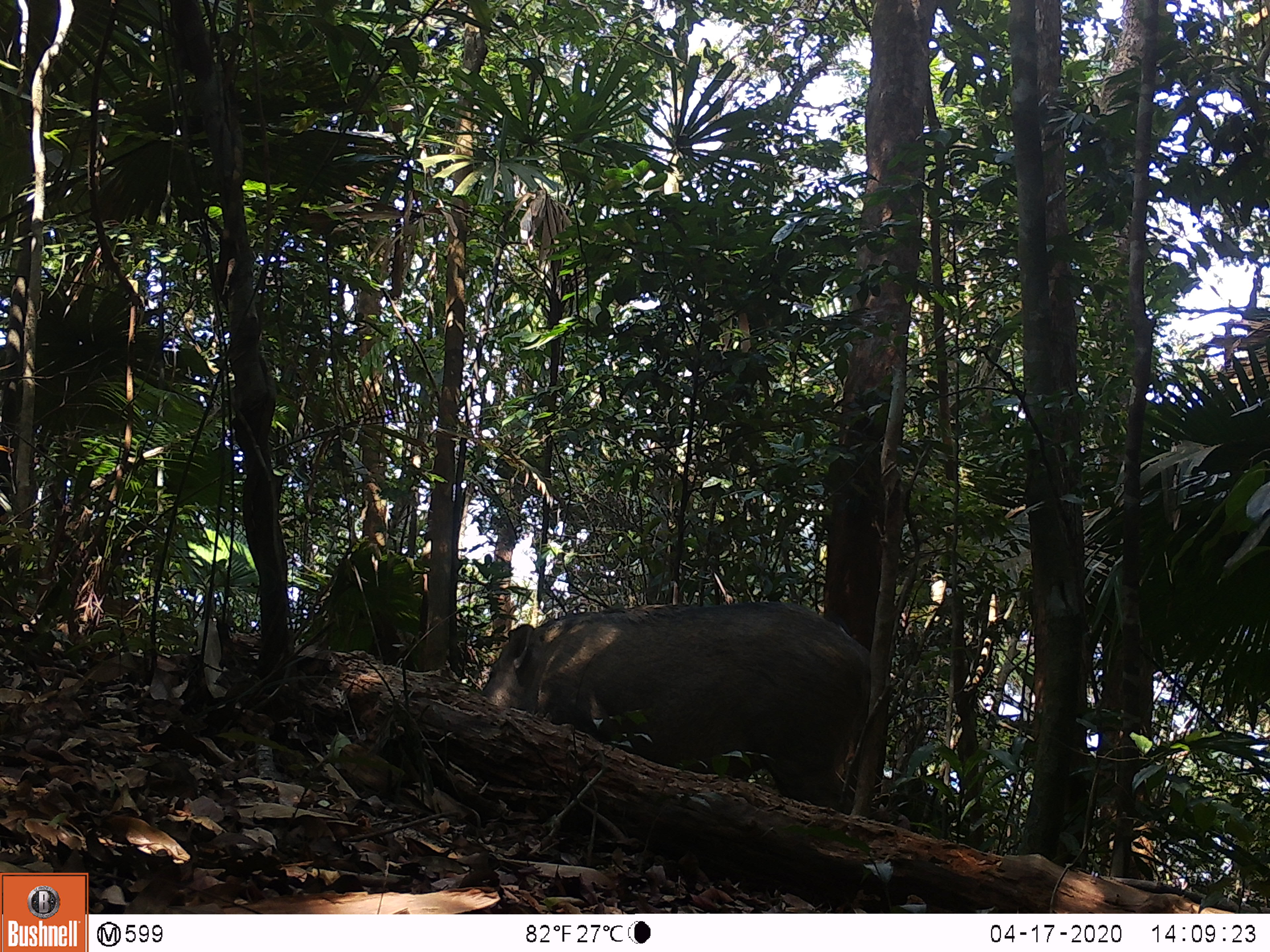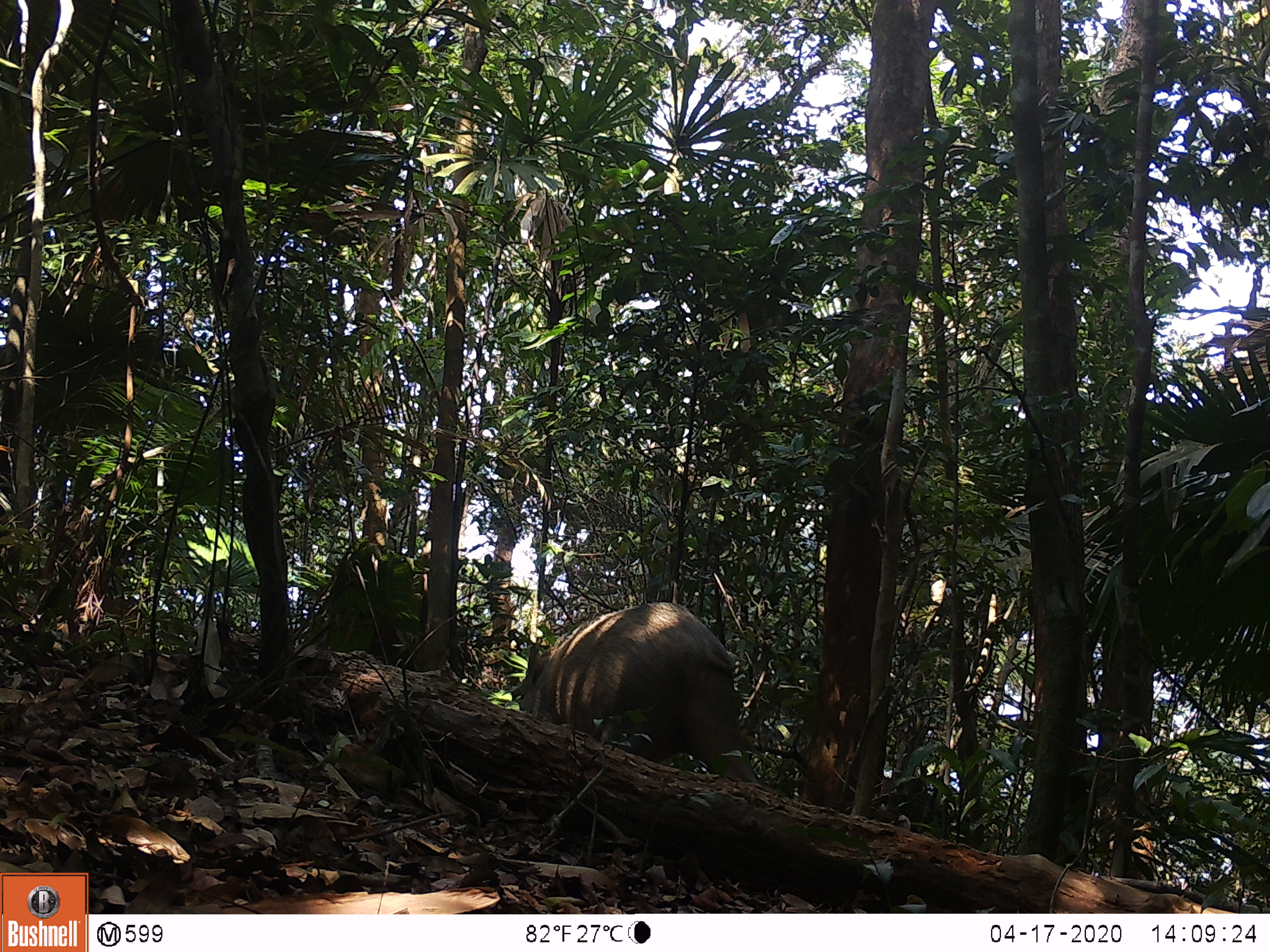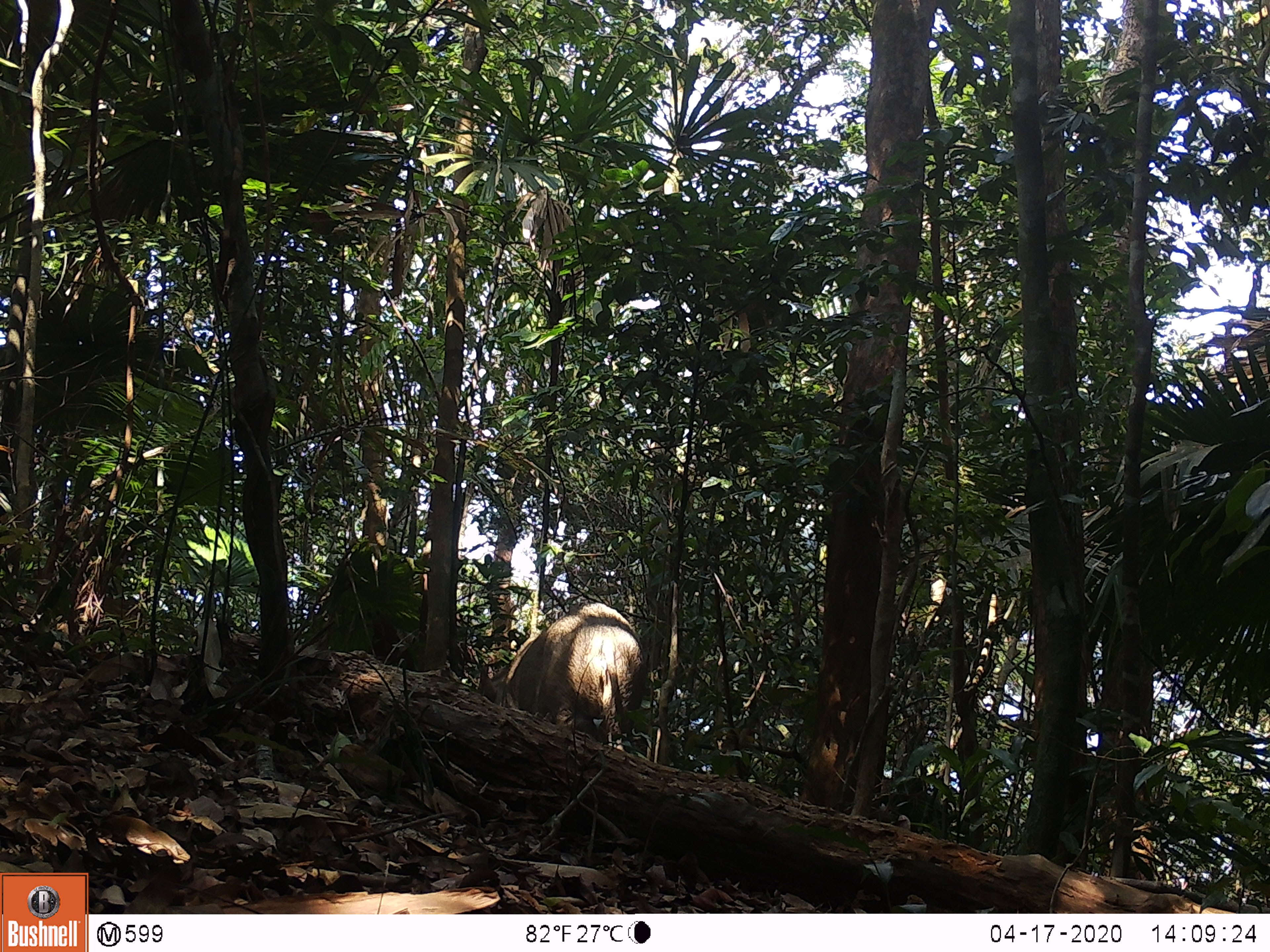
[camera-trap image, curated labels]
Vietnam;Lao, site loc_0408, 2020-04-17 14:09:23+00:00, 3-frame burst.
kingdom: Animalia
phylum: Chordata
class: Mammalia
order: Artiodactyla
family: Suidae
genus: Sus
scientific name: Sus scrofa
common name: eurasian wild pig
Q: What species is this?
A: Eurasian wild pig (Sus scrofa).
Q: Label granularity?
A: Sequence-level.